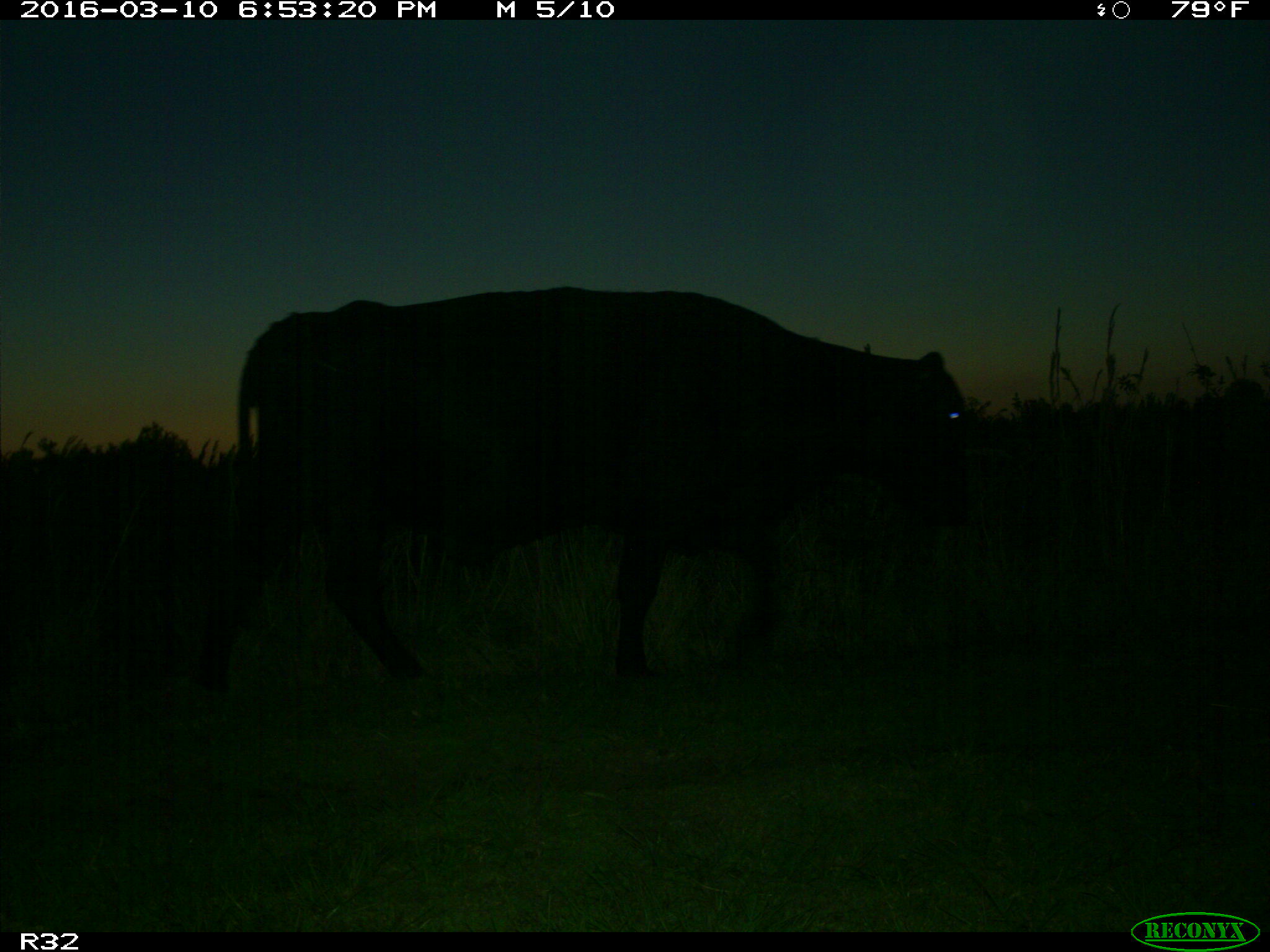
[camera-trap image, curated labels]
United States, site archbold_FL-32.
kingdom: Animalia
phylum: Chordata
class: Mammalia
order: Artiodactyla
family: Bovidae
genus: Bos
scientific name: Bos taurus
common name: domestic cow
Bos taurus (domestic cow).